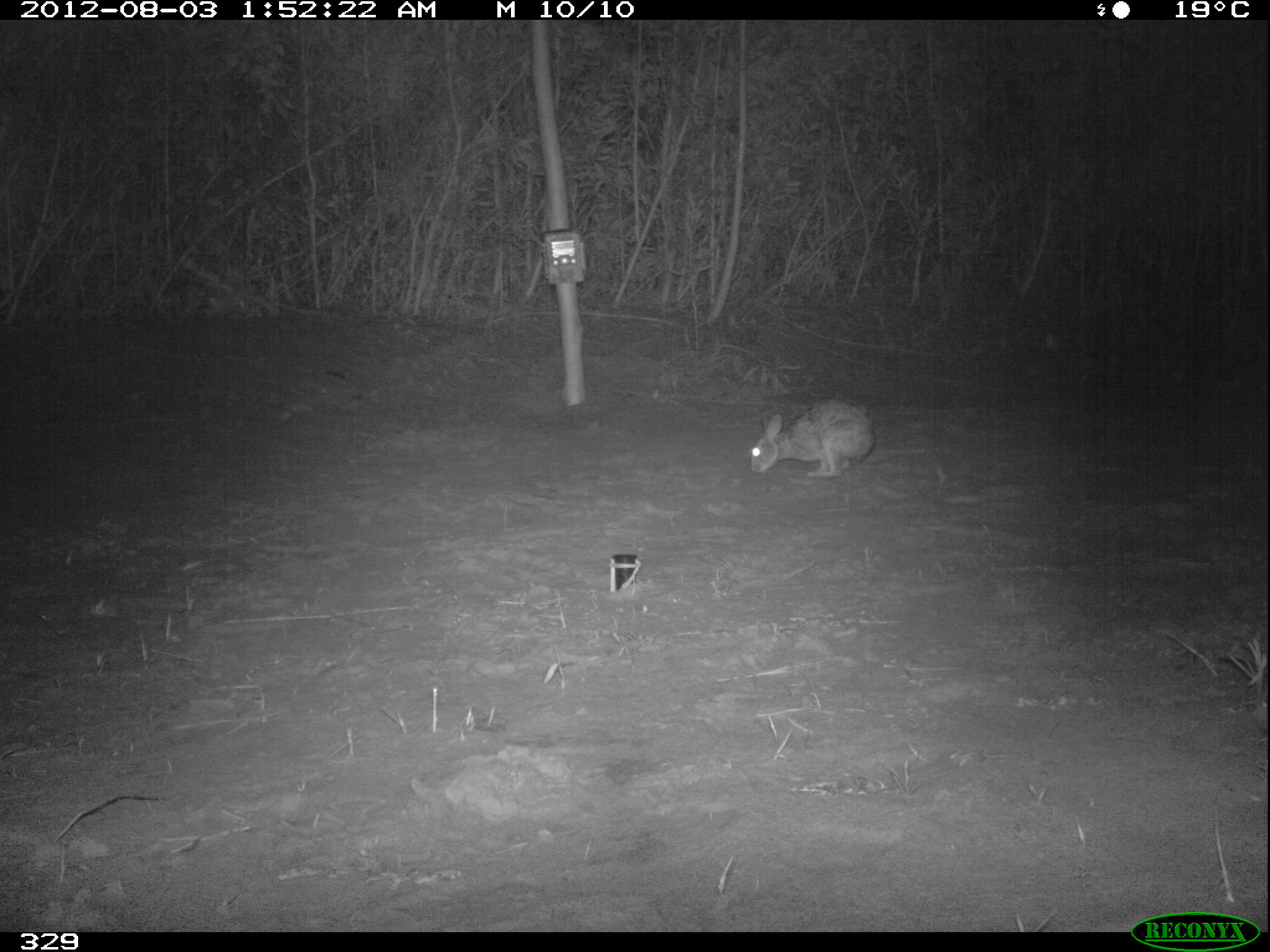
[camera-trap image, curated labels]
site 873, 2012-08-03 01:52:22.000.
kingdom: Animalia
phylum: Chordata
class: Mammalia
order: Lagomorpha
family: Leporidae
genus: Sylvilagus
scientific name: Sylvilagus brasiliensis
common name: tapeti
Sylvilagus brasiliensis (tapeti).